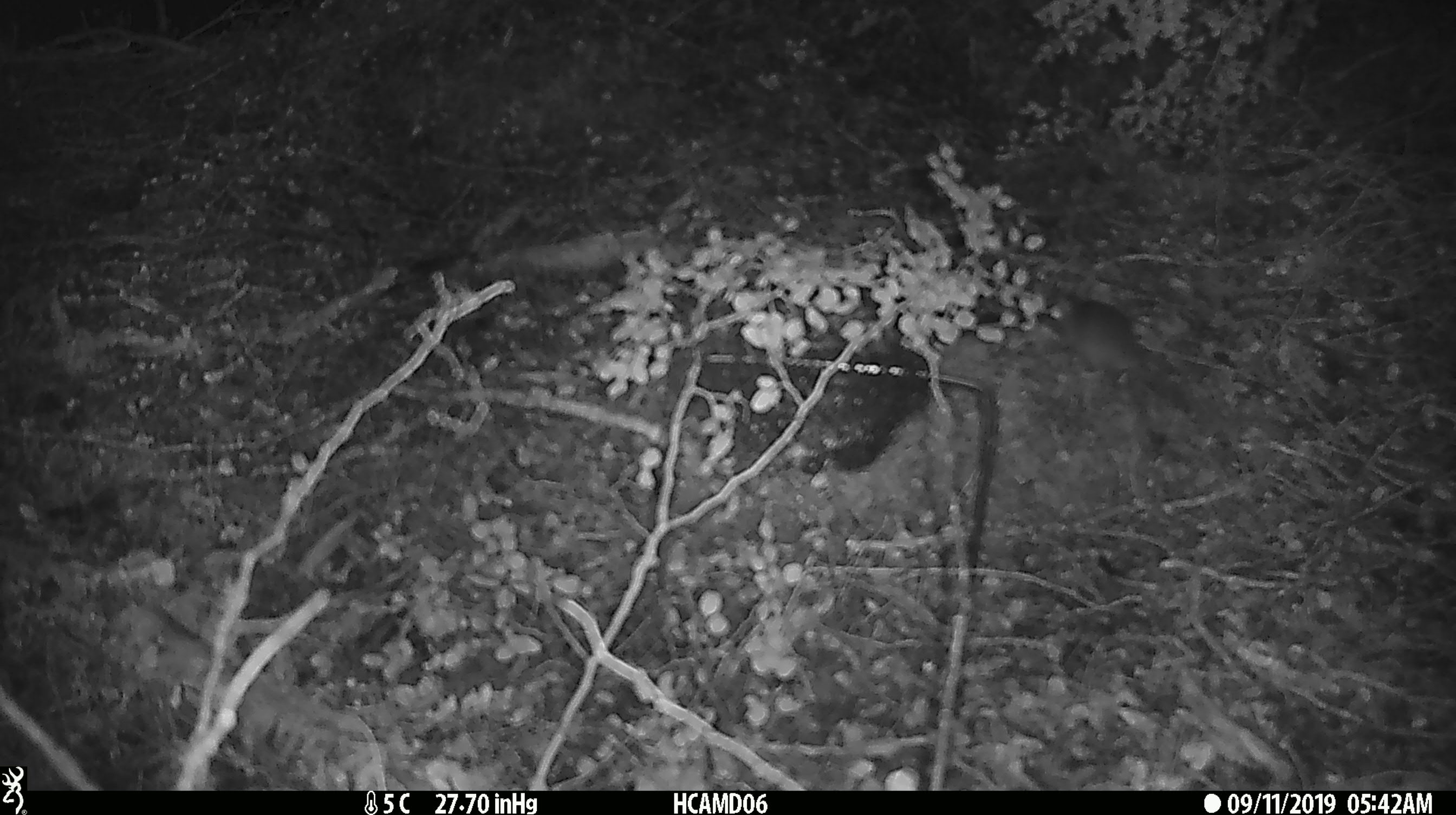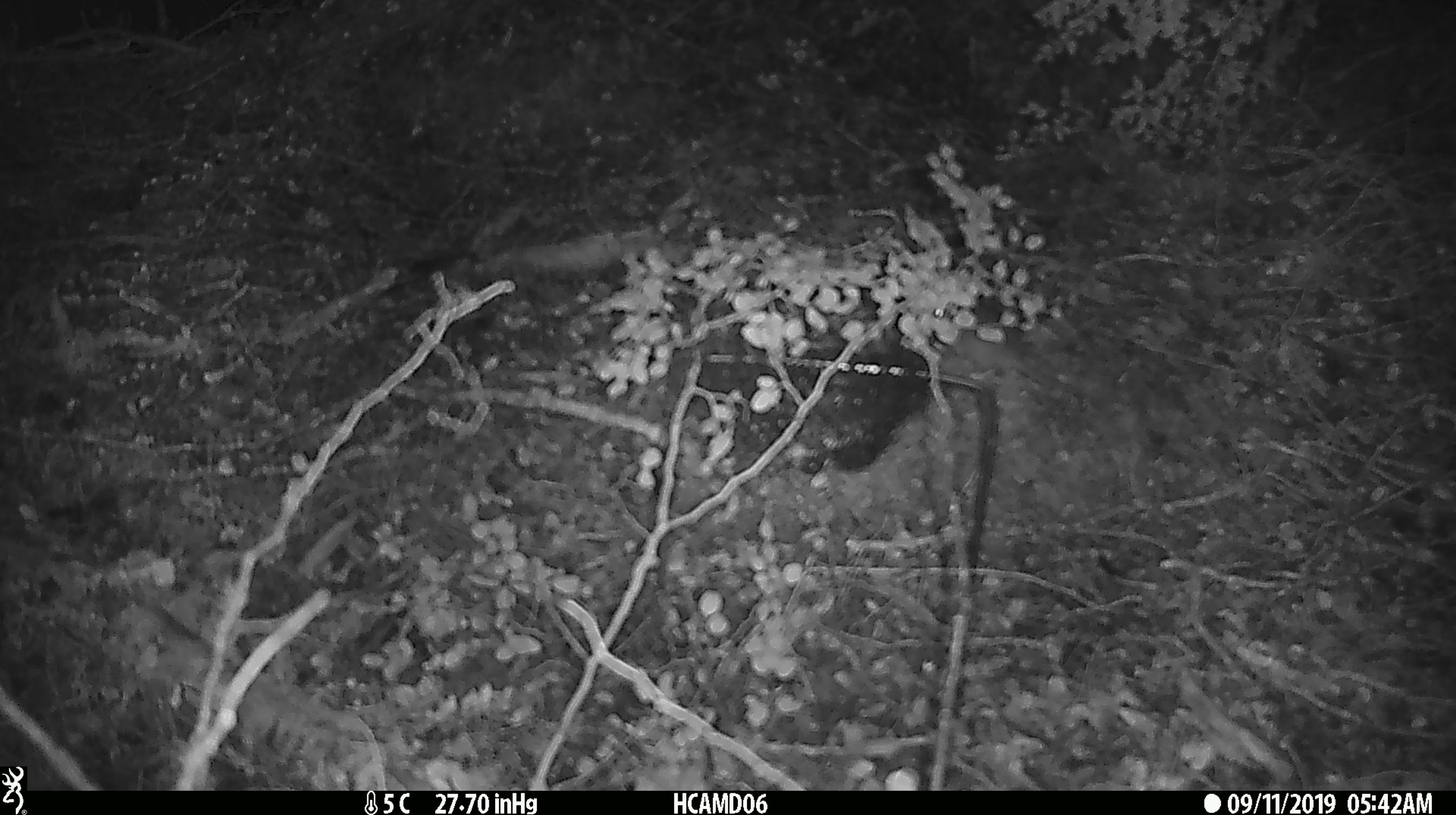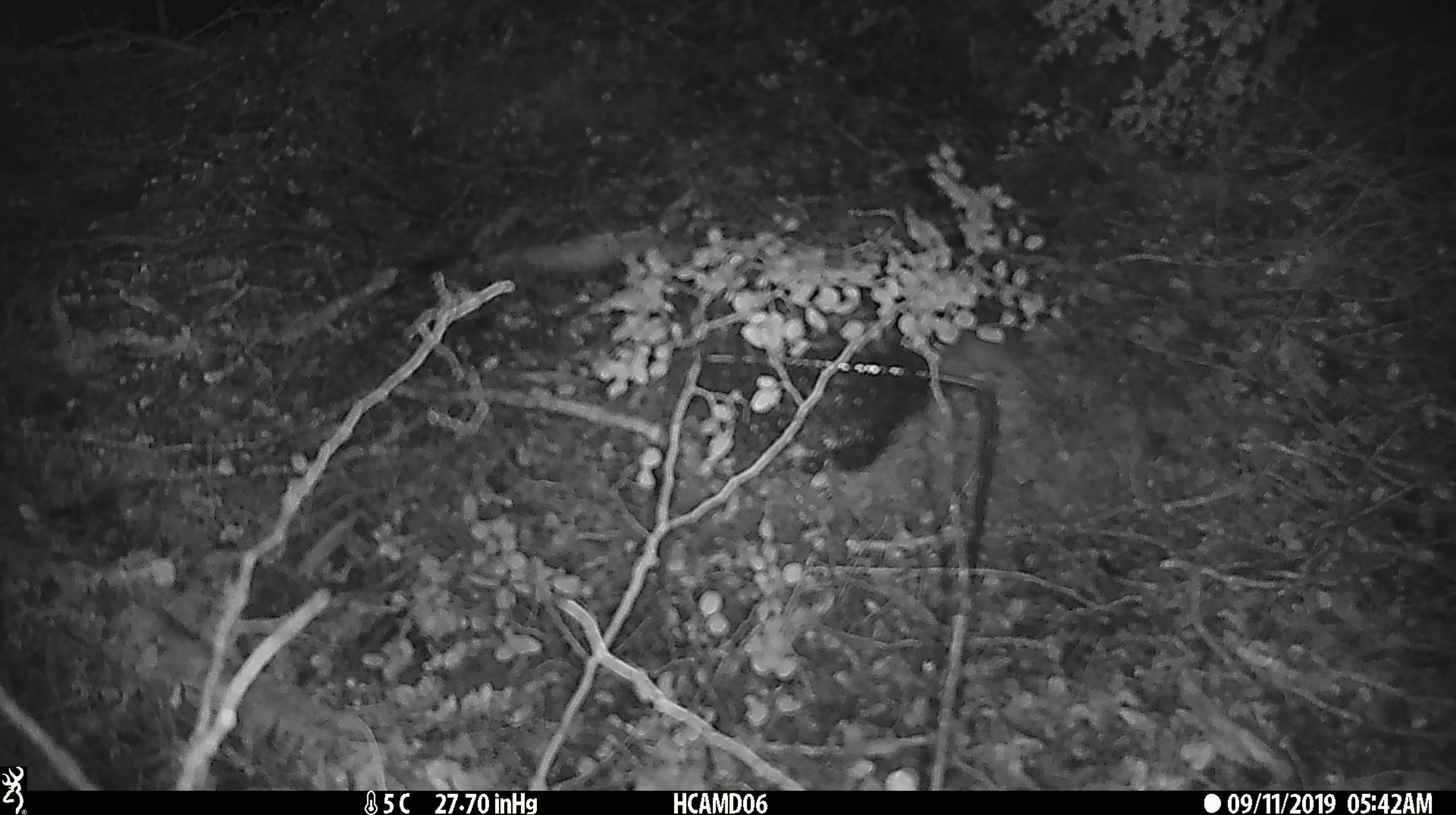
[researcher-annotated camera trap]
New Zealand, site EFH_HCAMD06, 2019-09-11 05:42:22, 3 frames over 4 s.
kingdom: Animalia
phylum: Chordata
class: Mammalia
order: Rodentia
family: Muridae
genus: Mus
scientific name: Mus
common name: mouse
Mouse (Mus).